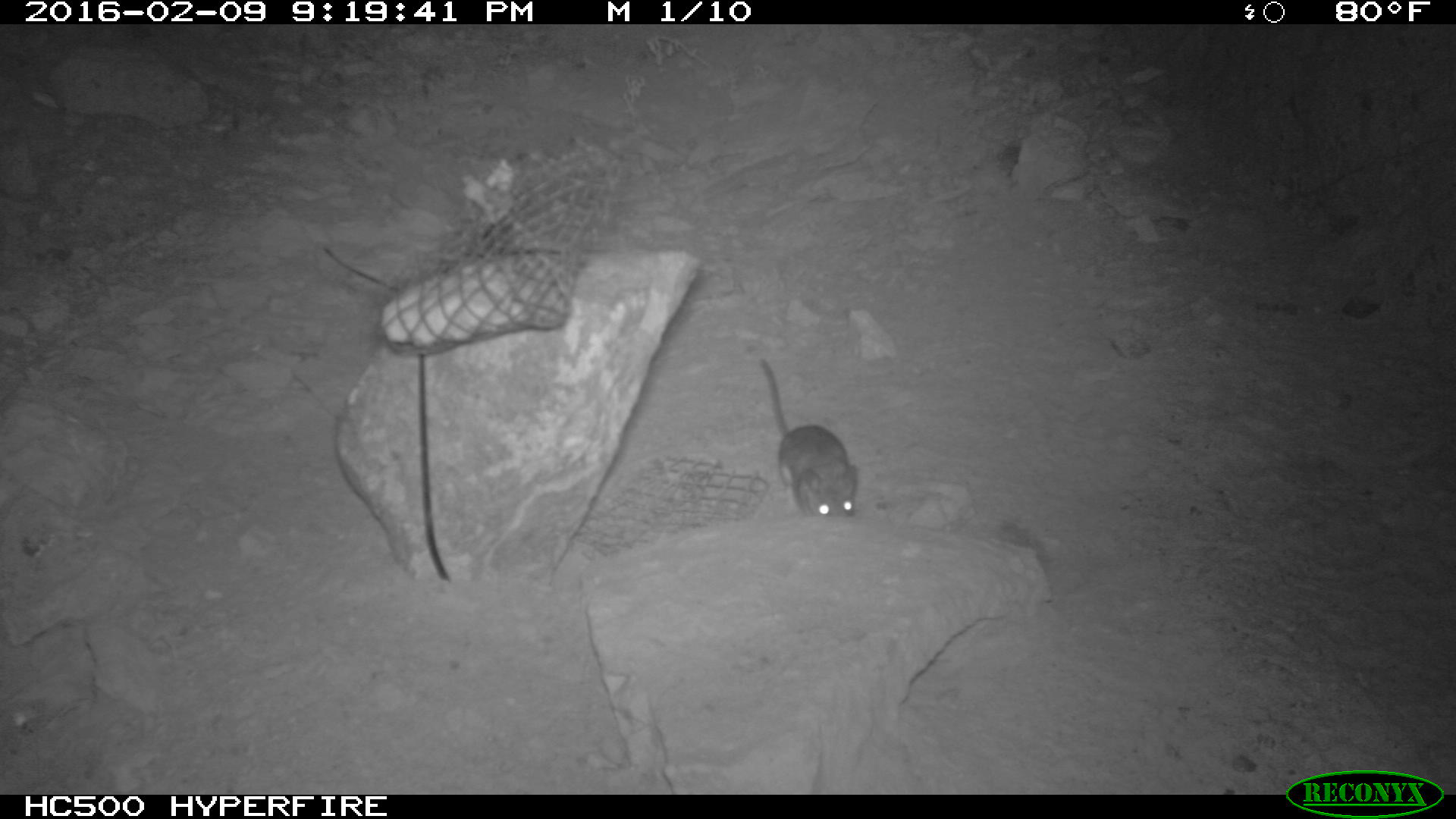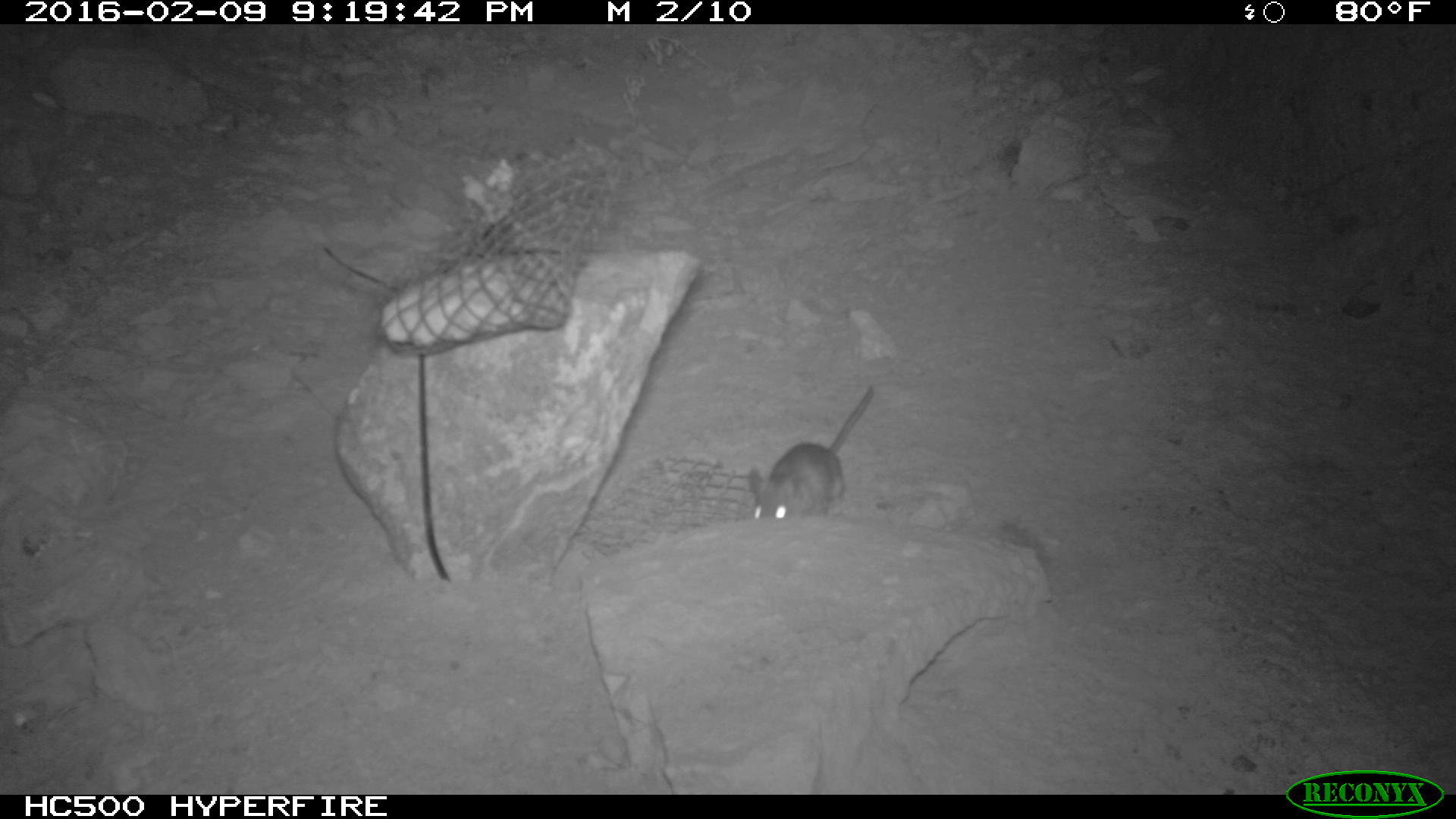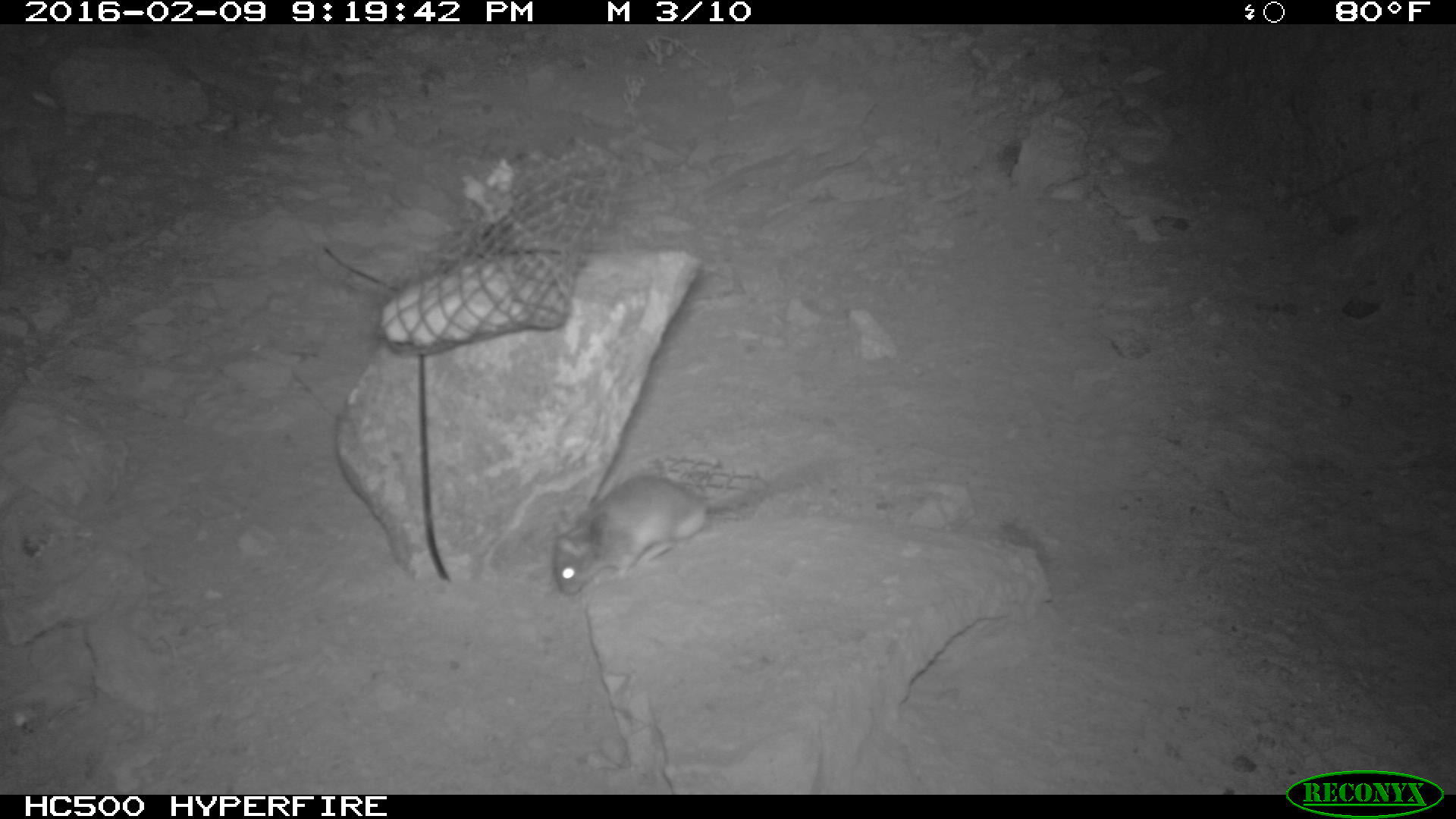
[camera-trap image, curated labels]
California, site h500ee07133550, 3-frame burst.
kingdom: Animalia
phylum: Chordata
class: Mammalia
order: Rodentia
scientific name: Rodentia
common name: rodent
Rodent (Rodentia).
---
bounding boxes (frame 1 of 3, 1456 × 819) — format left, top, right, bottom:
rodent: 752, 359, 861, 521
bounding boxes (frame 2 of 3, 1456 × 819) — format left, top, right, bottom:
rodent: 748, 385, 874, 519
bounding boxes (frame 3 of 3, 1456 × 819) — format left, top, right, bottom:
rodent: 553, 460, 828, 595